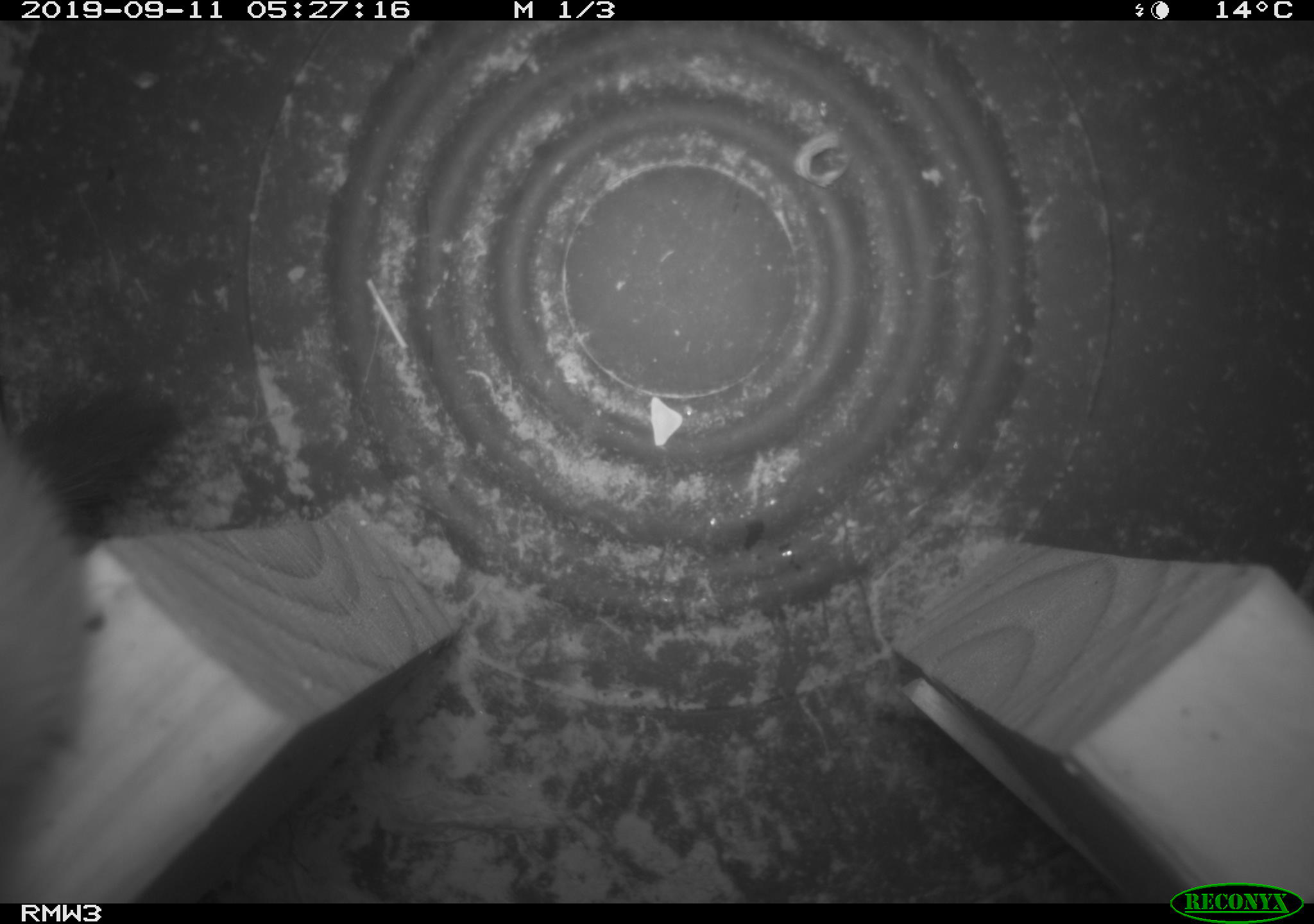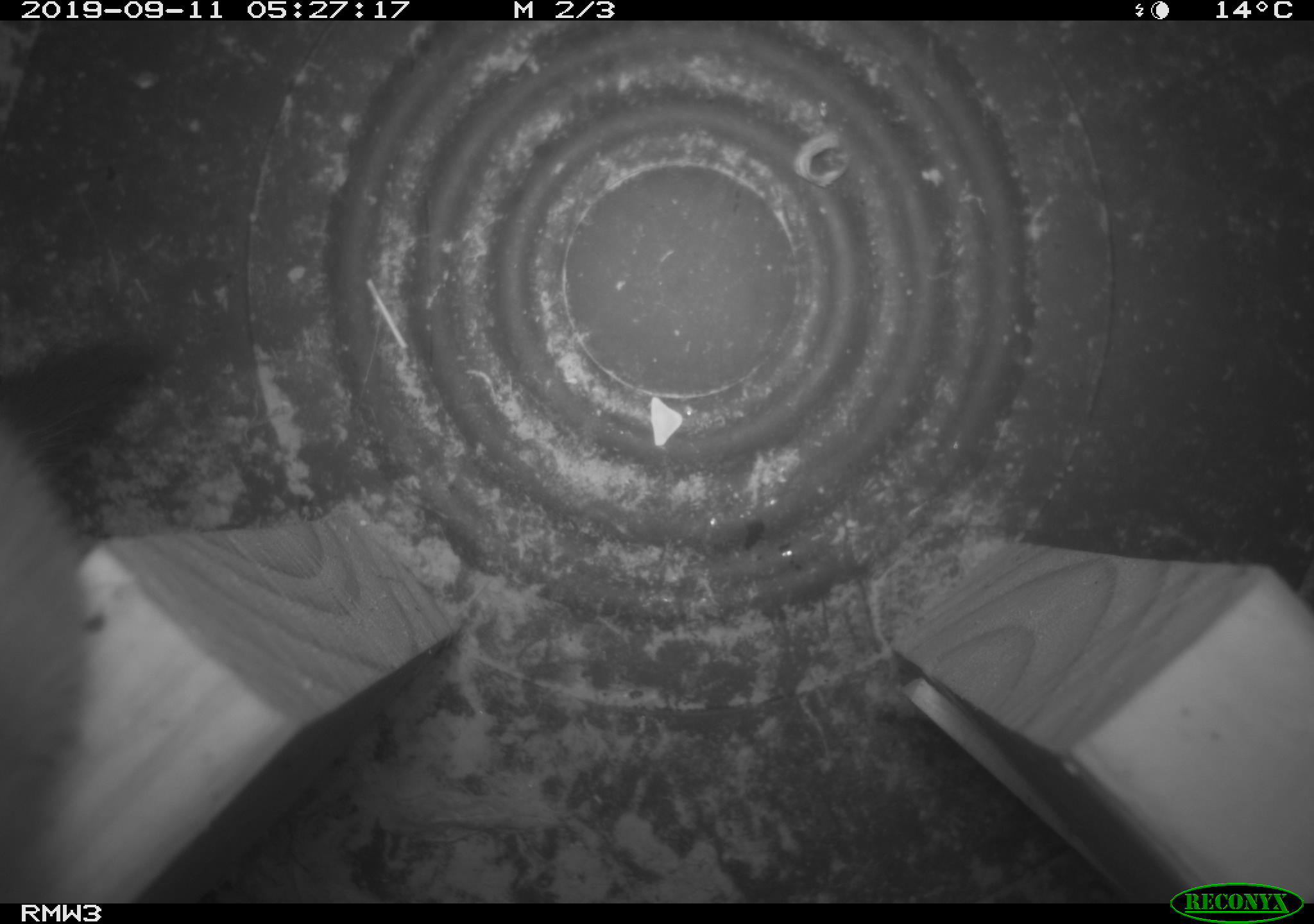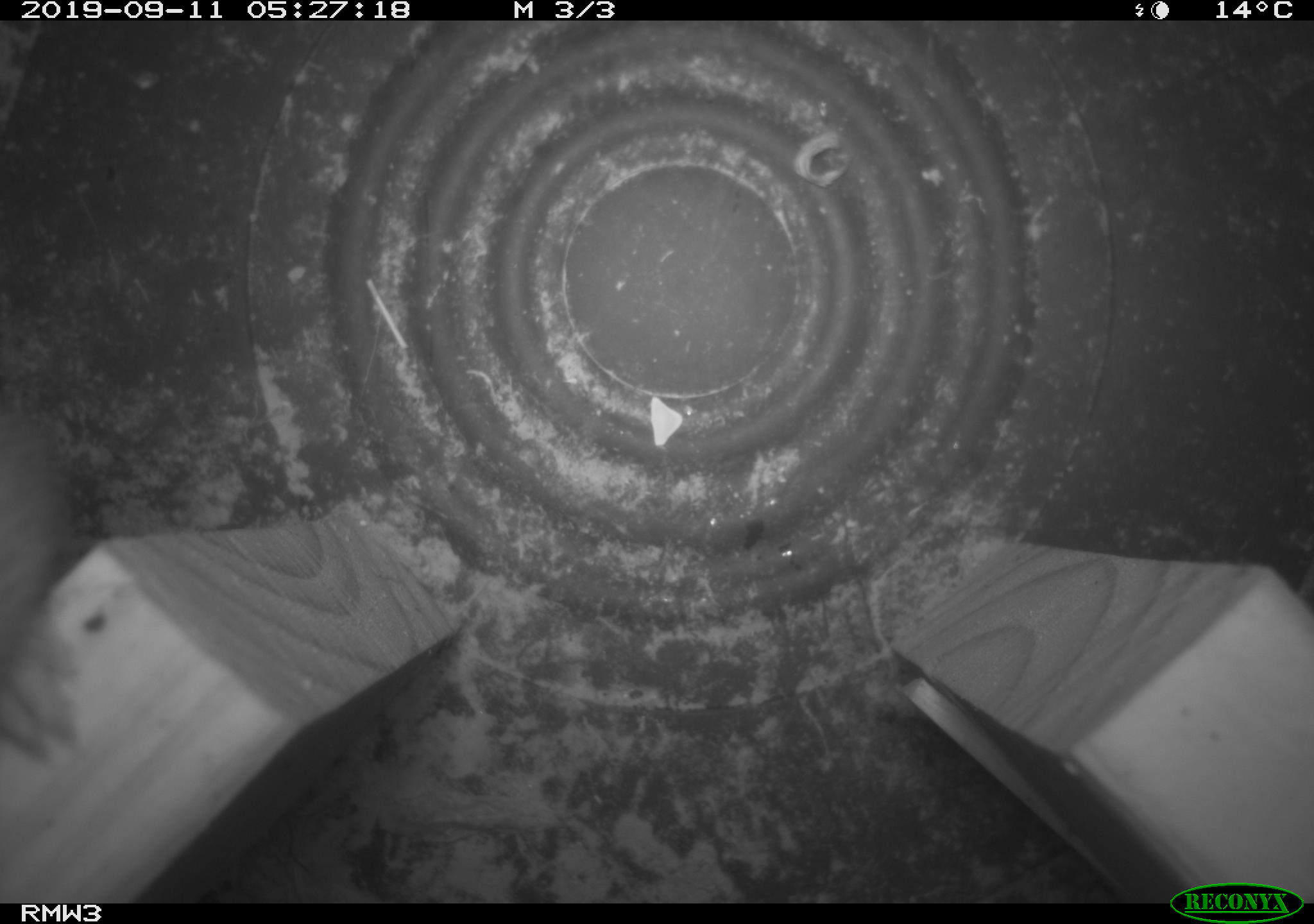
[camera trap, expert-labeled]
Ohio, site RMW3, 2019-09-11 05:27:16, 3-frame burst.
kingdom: Animalia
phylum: Chordata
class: Mammalia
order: Carnivora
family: Mustelidae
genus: Neogale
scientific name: Neogale frenata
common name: long-tailed weasel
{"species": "long-tailed weasel (Neogale frenata)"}